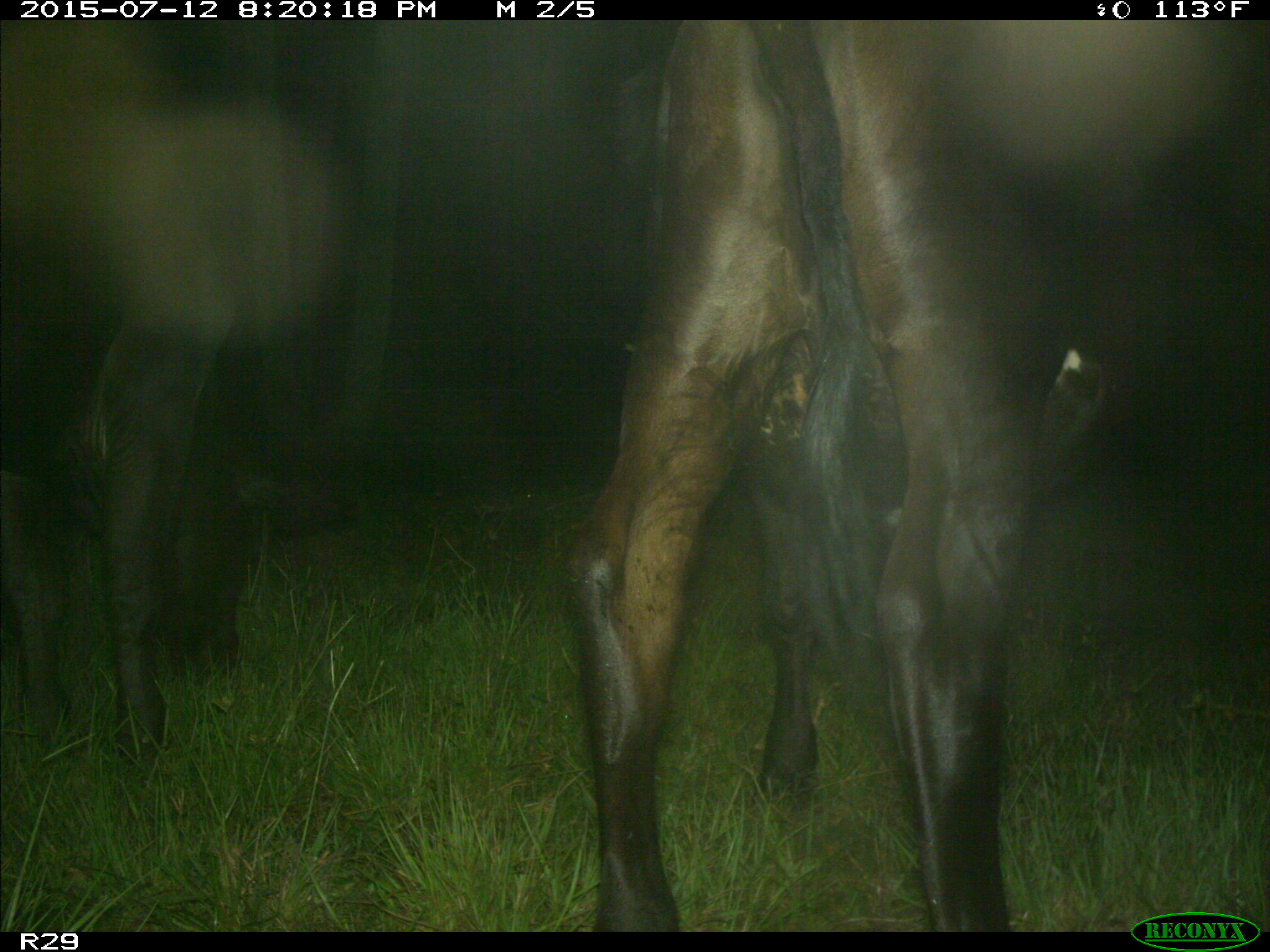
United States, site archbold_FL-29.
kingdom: Animalia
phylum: Chordata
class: Mammalia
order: Artiodactyla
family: Bovidae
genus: Bos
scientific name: Bos taurus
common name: domestic cow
Bos taurus (domestic cow).